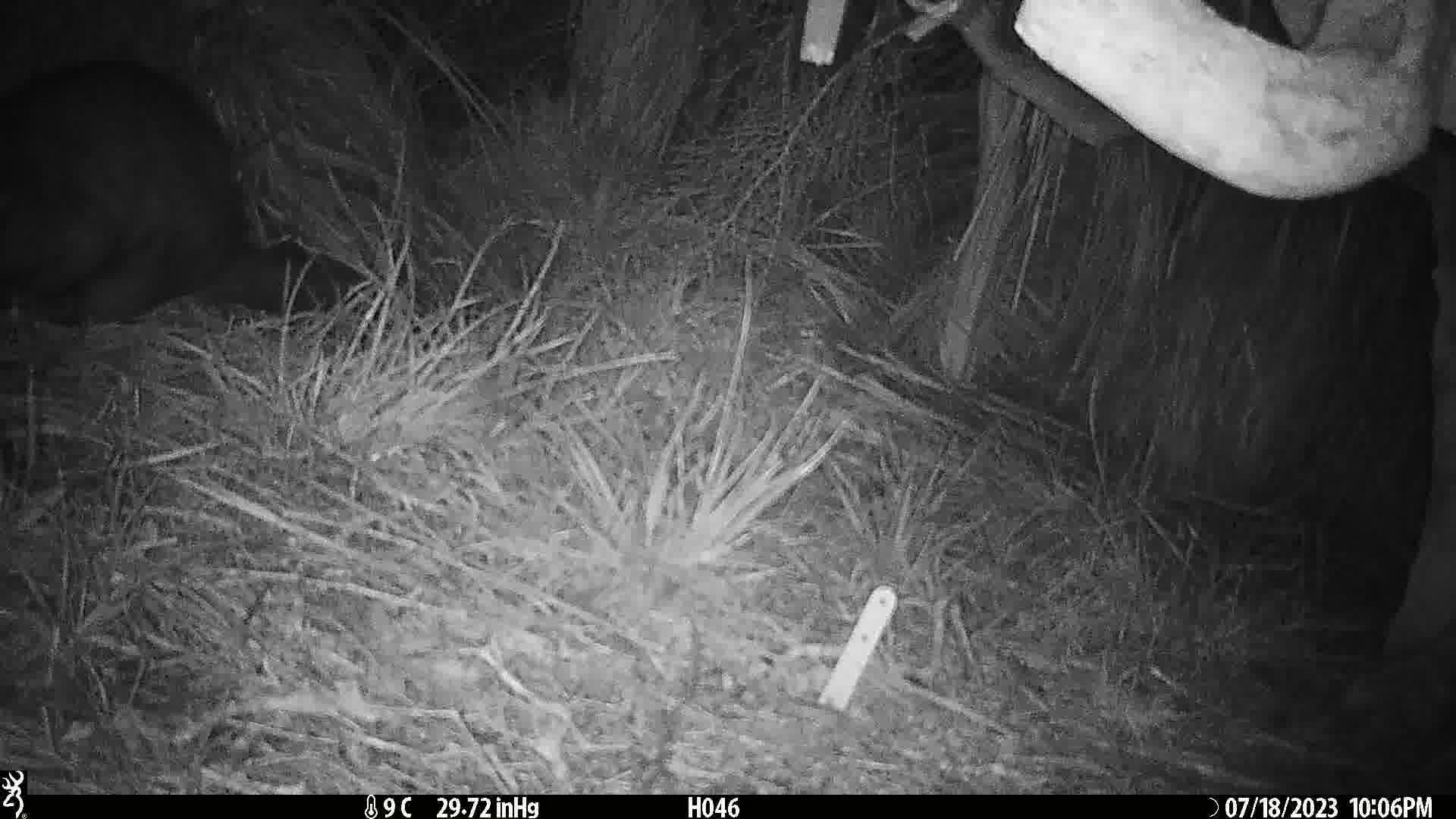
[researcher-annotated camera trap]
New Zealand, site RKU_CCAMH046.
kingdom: Animalia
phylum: Chordata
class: Mammalia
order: Diprotodontia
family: Phalangeridae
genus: Trichosurus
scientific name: Trichosurus vulpecula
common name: common brushtail possum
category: possum